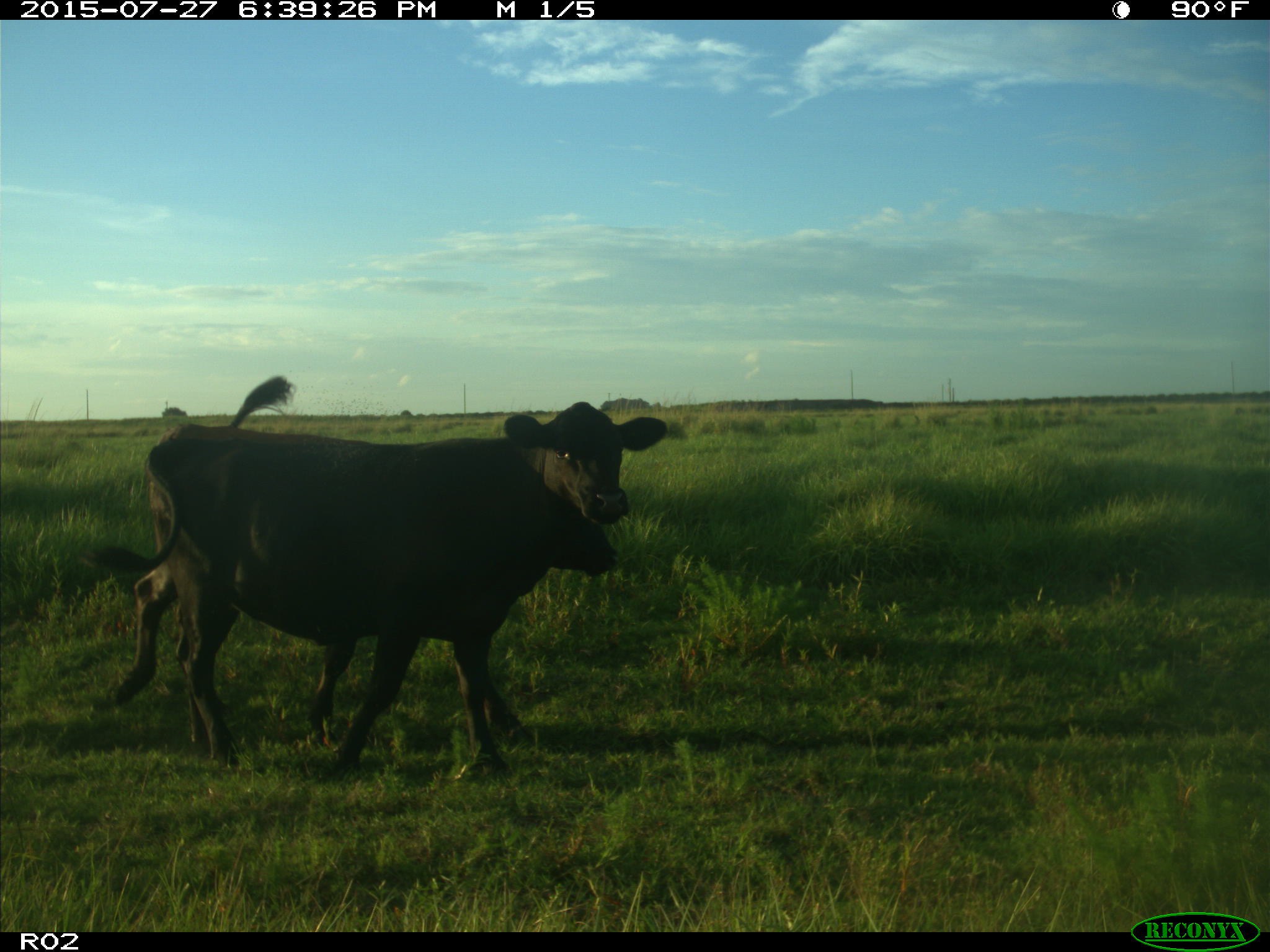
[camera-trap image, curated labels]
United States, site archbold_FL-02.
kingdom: Animalia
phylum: Chordata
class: Mammalia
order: Artiodactyla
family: Bovidae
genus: Bos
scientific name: Bos taurus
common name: domestic cow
Bos taurus (domestic cow).